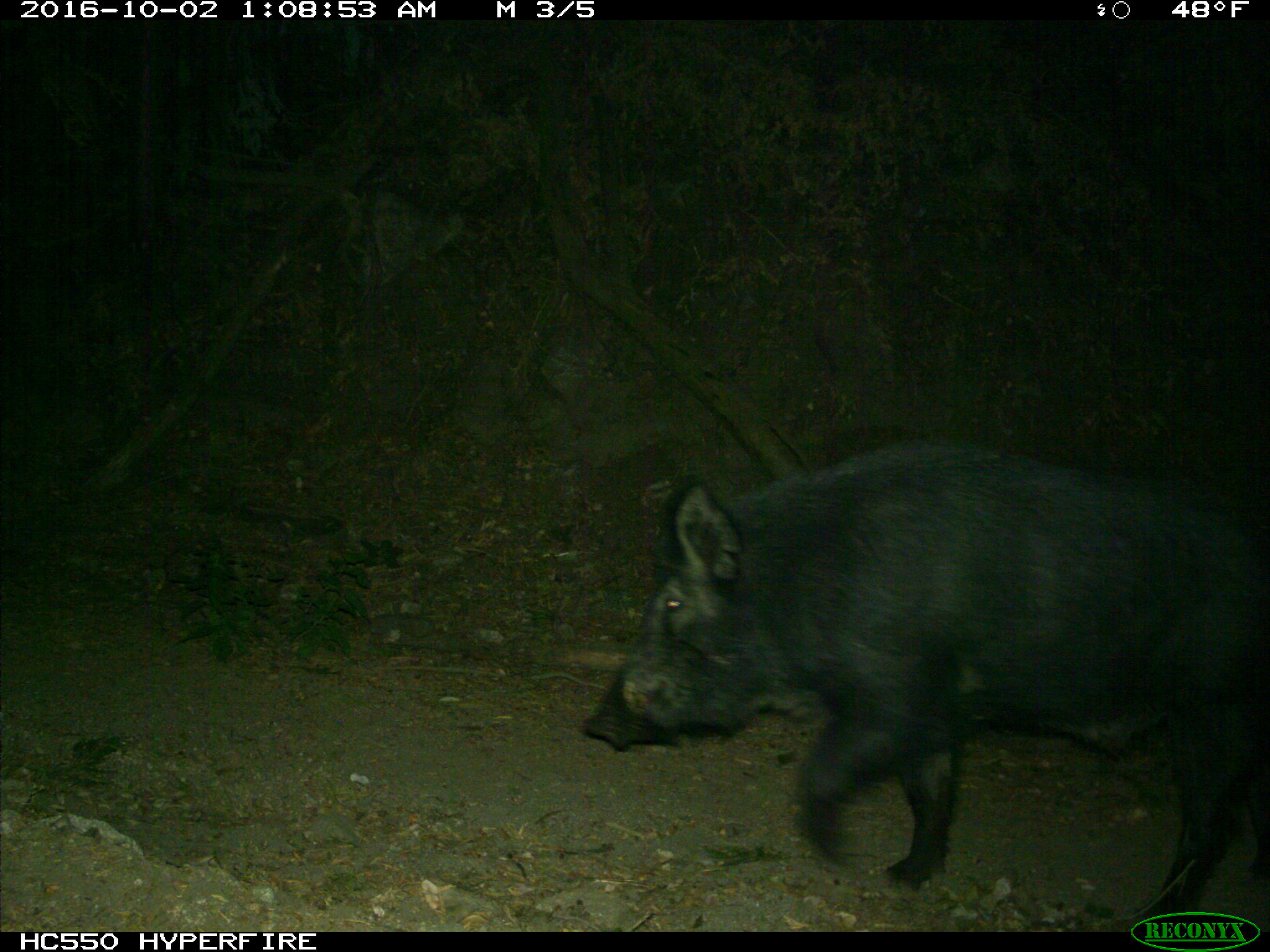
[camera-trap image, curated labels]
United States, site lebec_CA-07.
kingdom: Animalia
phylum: Chordata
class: Mammalia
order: Artiodactyla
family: Suidae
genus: Sus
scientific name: Sus scrofa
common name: wild boar